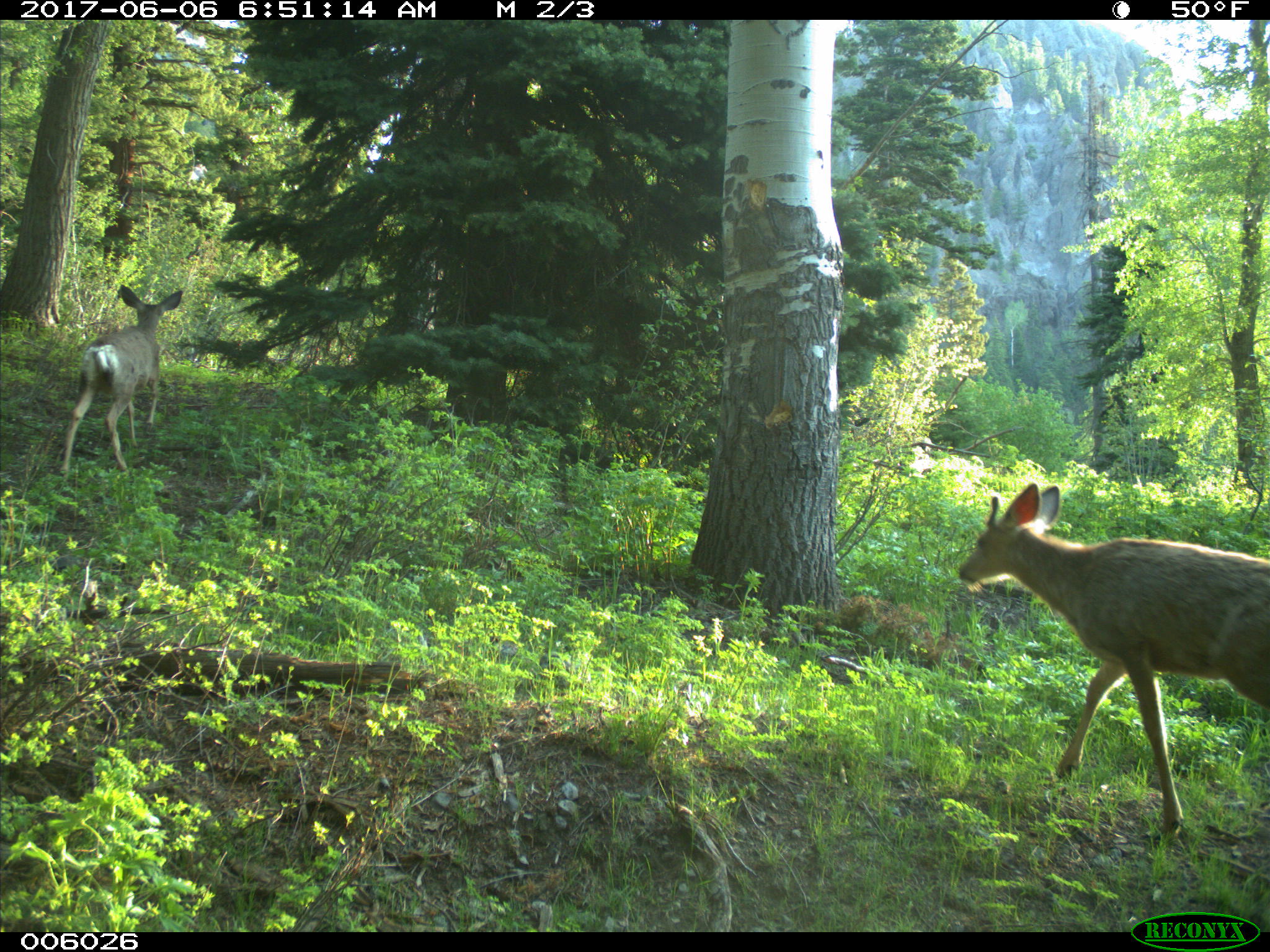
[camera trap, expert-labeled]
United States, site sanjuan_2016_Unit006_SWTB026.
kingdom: Animalia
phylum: Chordata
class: Mammalia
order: Artiodactyla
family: Cervidae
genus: Odocoileus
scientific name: Odocoileus hemionus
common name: mule deer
Odocoileus hemionus (mule deer).